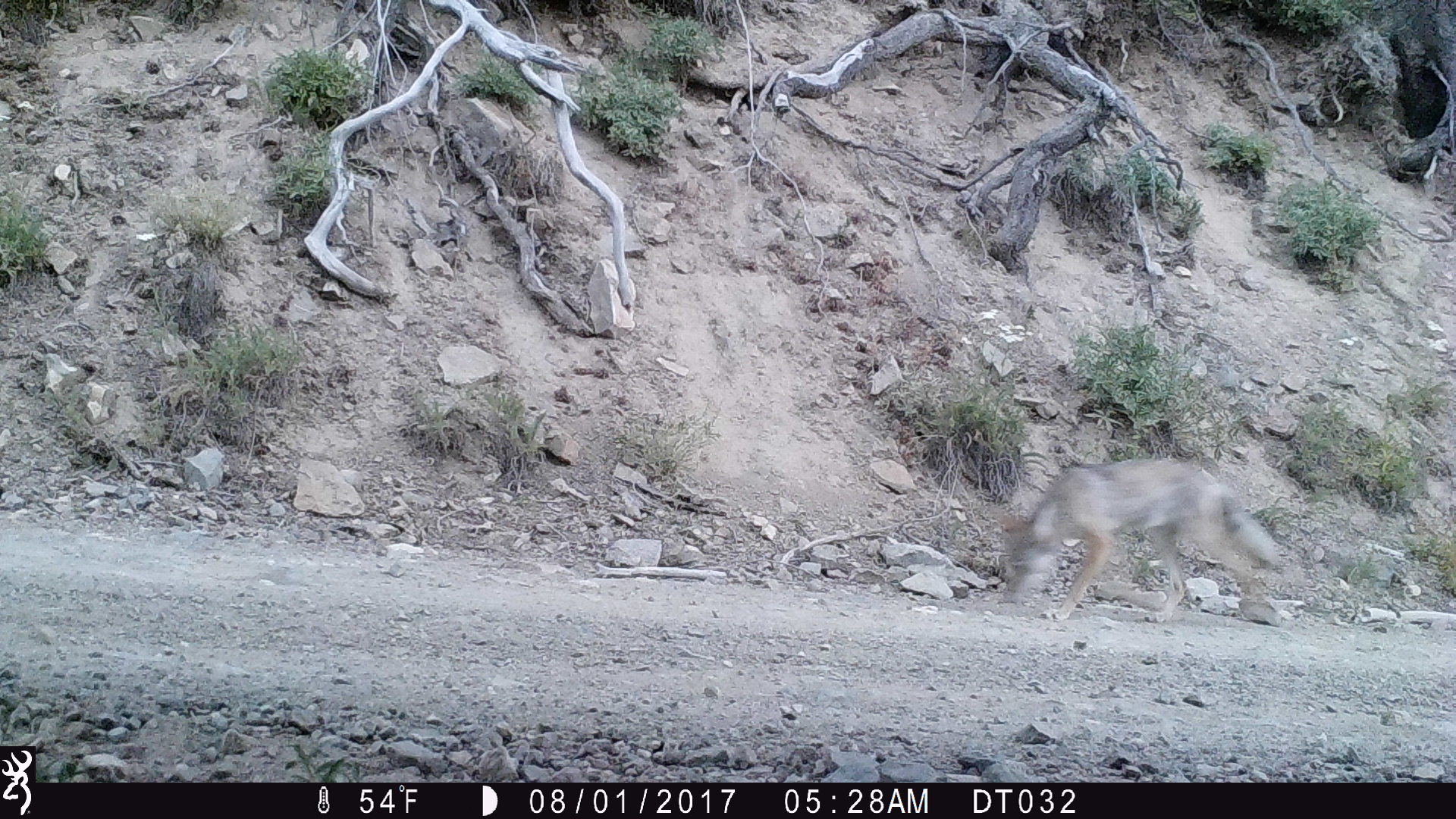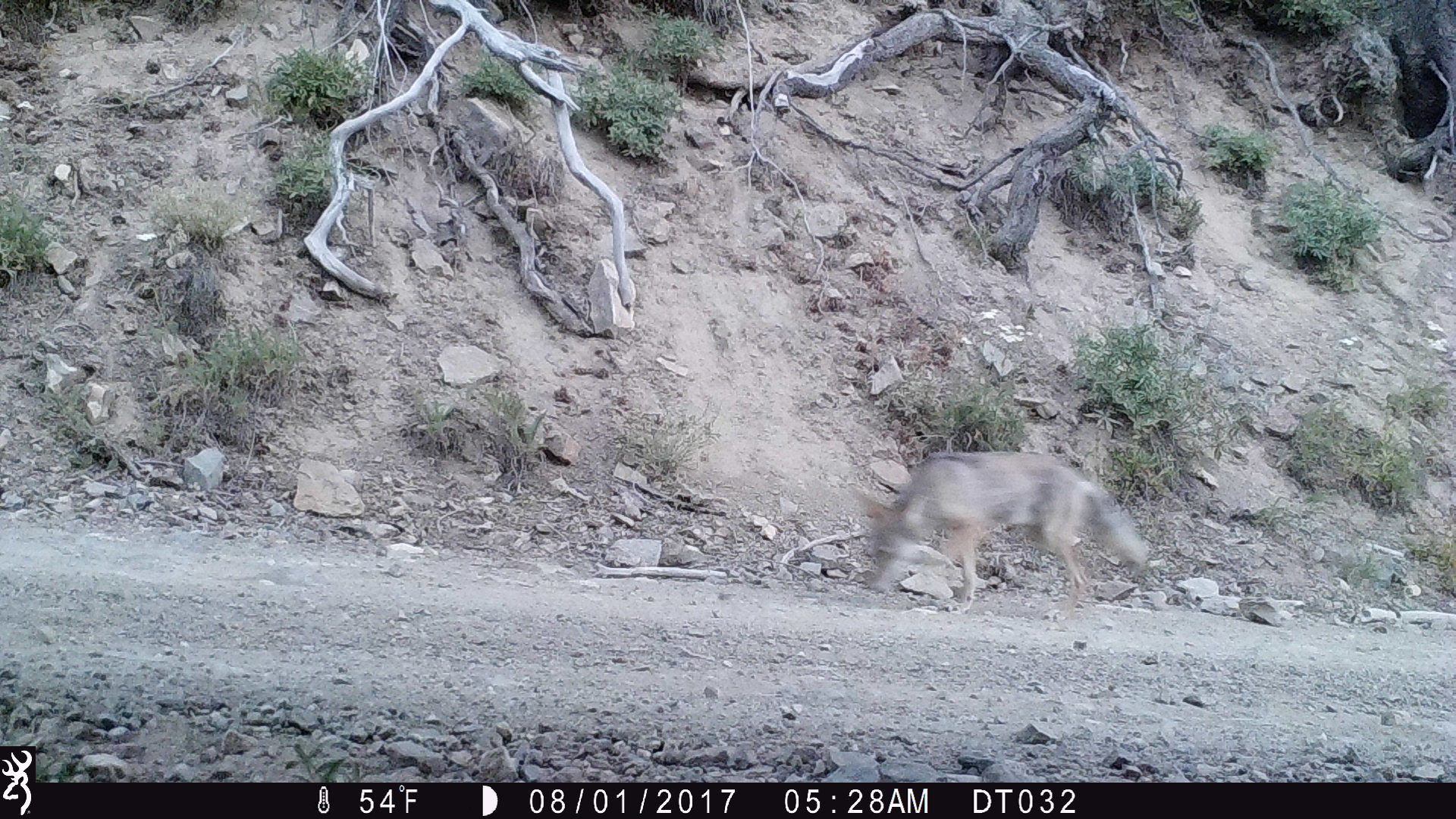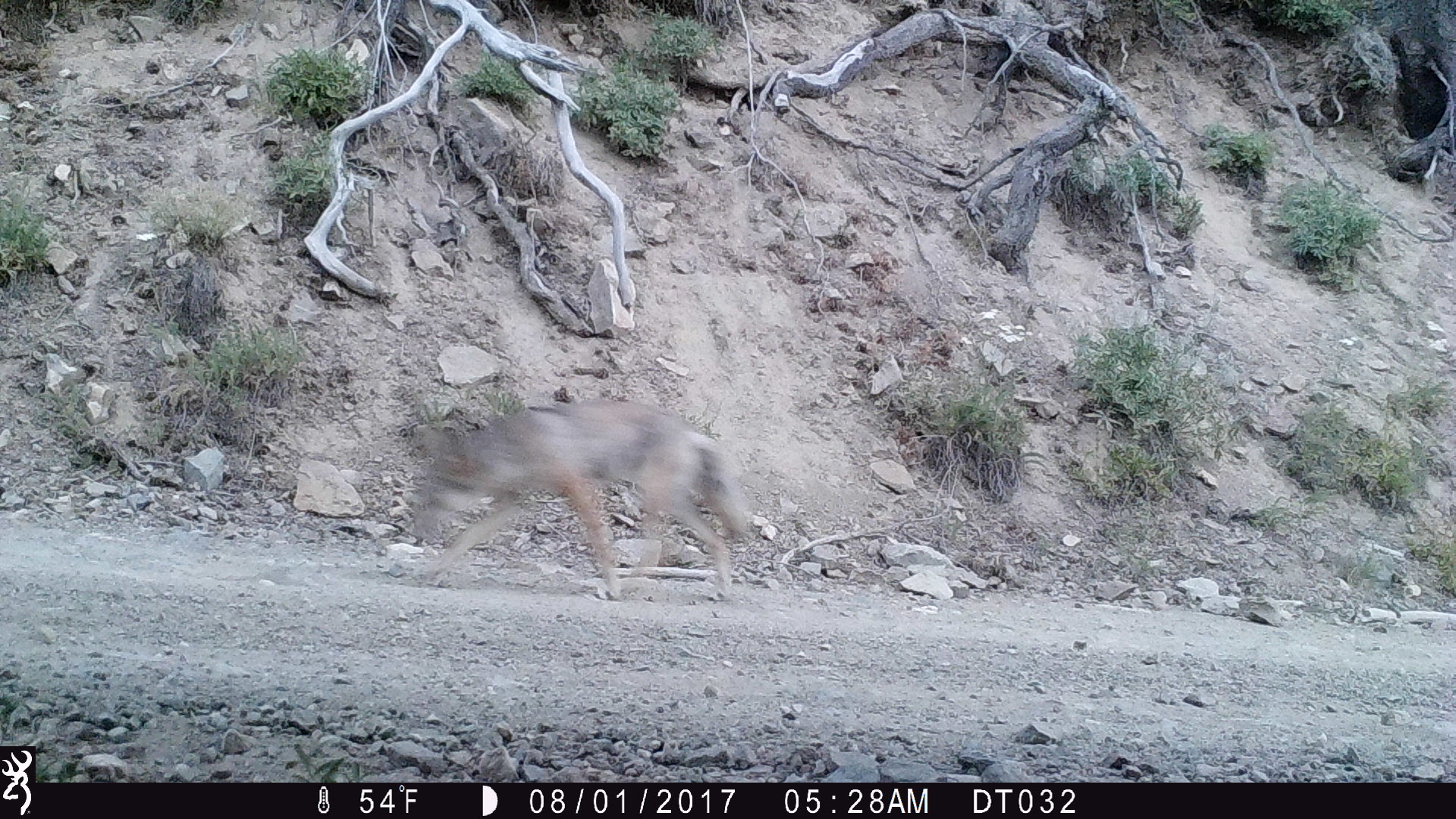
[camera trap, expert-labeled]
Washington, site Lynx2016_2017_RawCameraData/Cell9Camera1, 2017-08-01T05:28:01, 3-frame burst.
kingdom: Animalia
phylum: Chordata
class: Mammalia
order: Carnivora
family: Canidae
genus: Canis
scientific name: Canis latrans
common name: coyote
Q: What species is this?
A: Canis latrans (coyote).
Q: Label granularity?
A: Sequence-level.